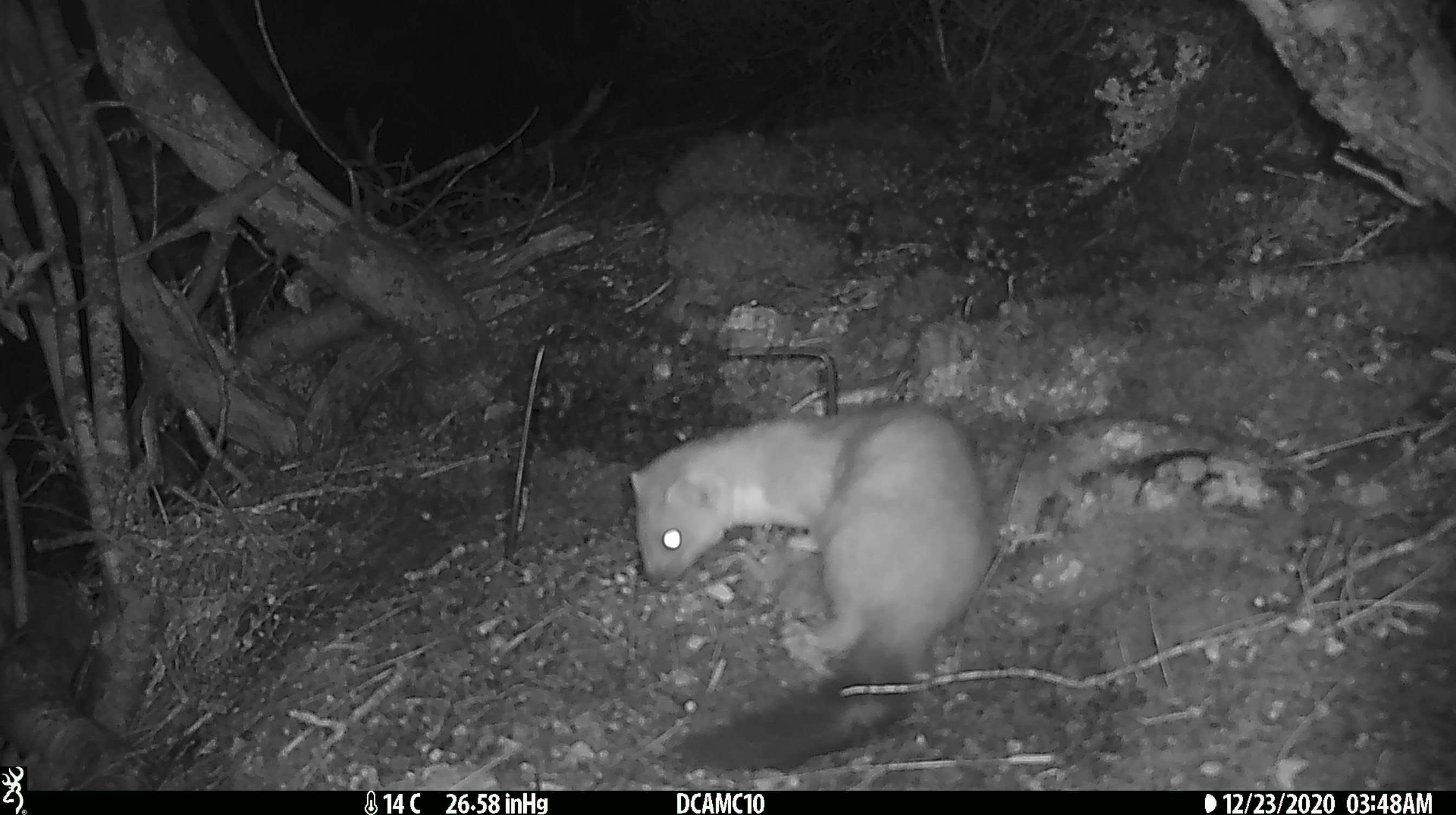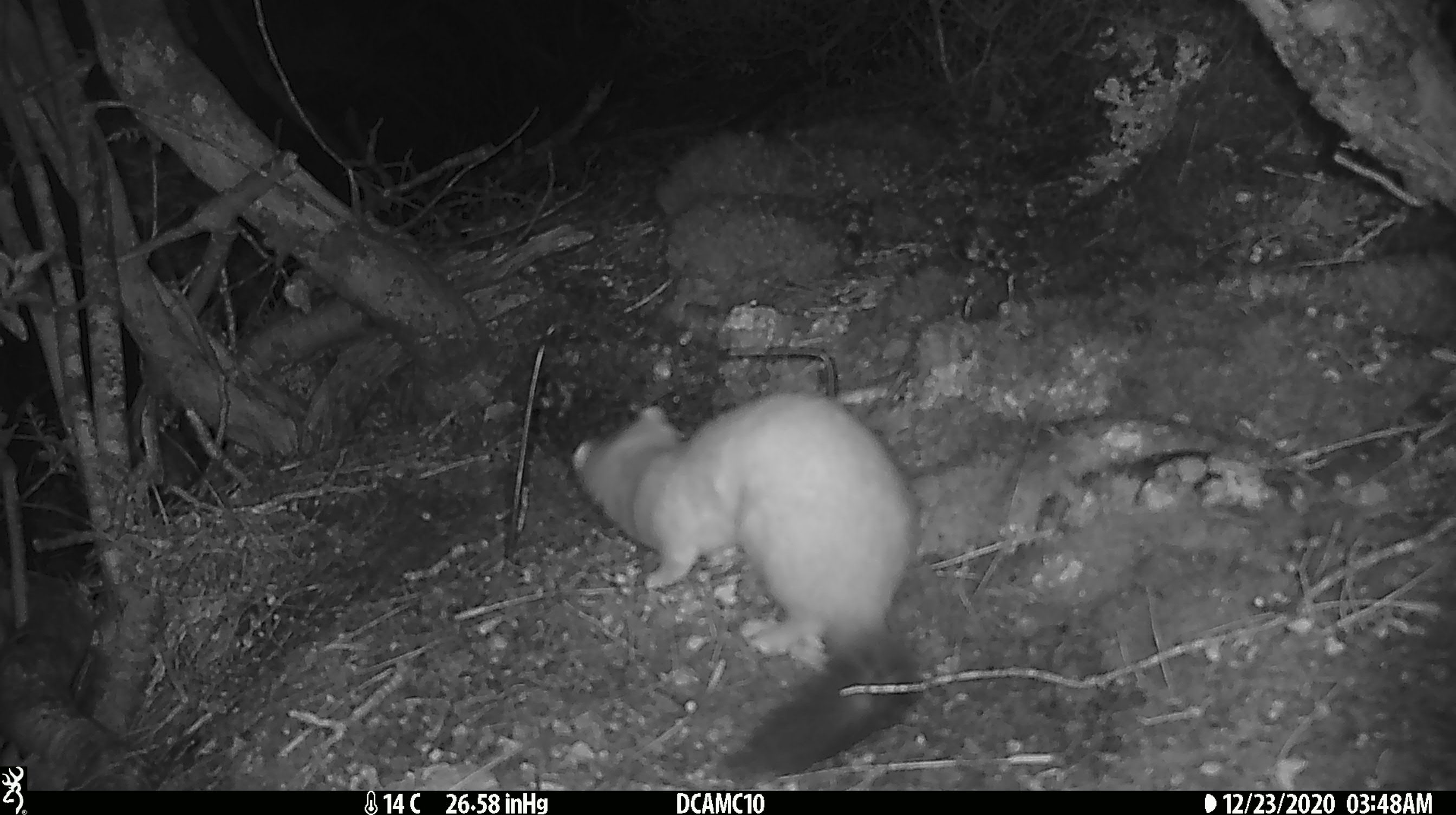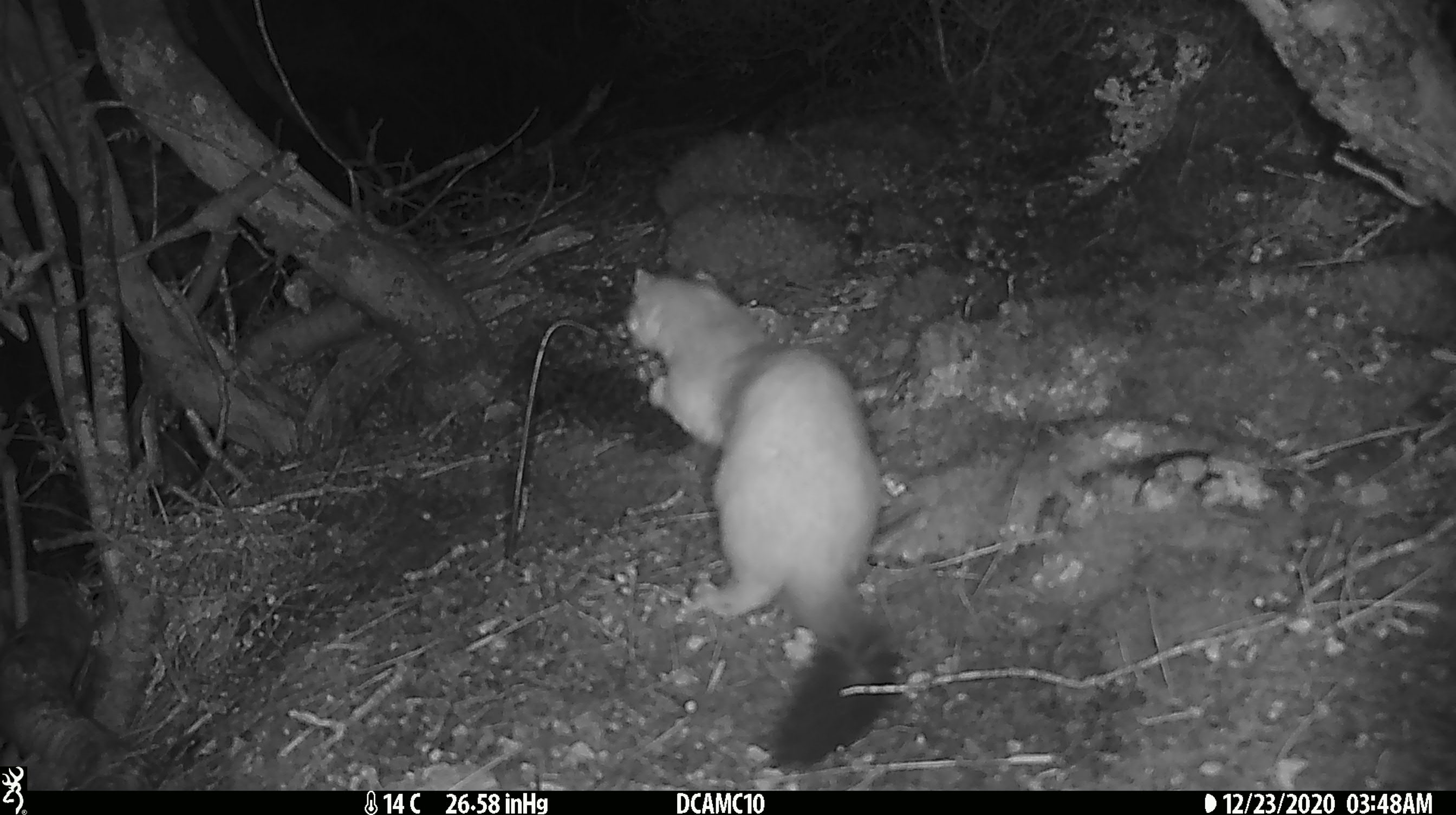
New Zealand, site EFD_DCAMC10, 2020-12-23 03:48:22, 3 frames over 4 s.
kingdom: Animalia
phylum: Chordata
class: Mammalia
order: Carnivora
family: Mustelidae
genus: Mustela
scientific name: Mustela erminea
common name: stoat